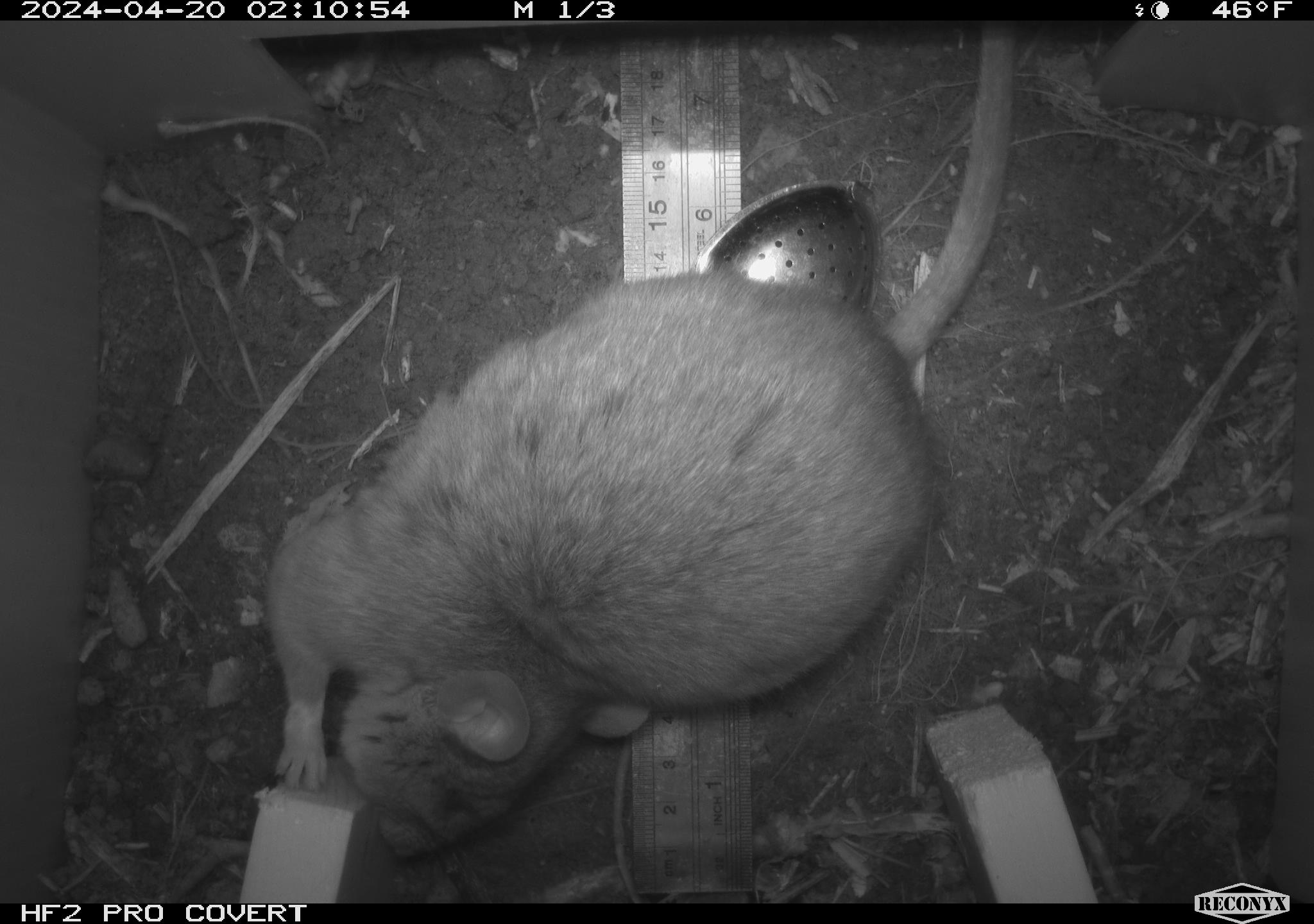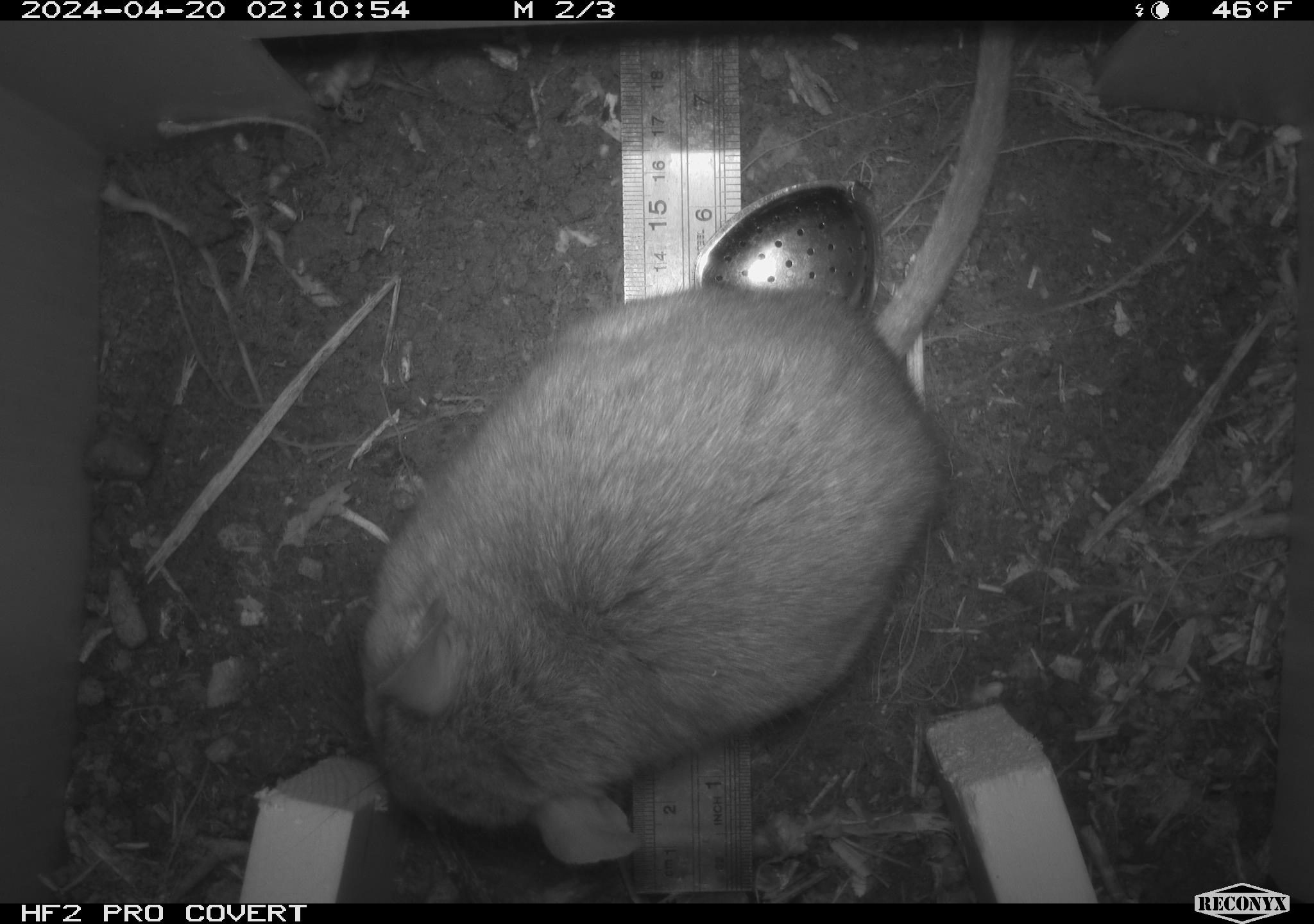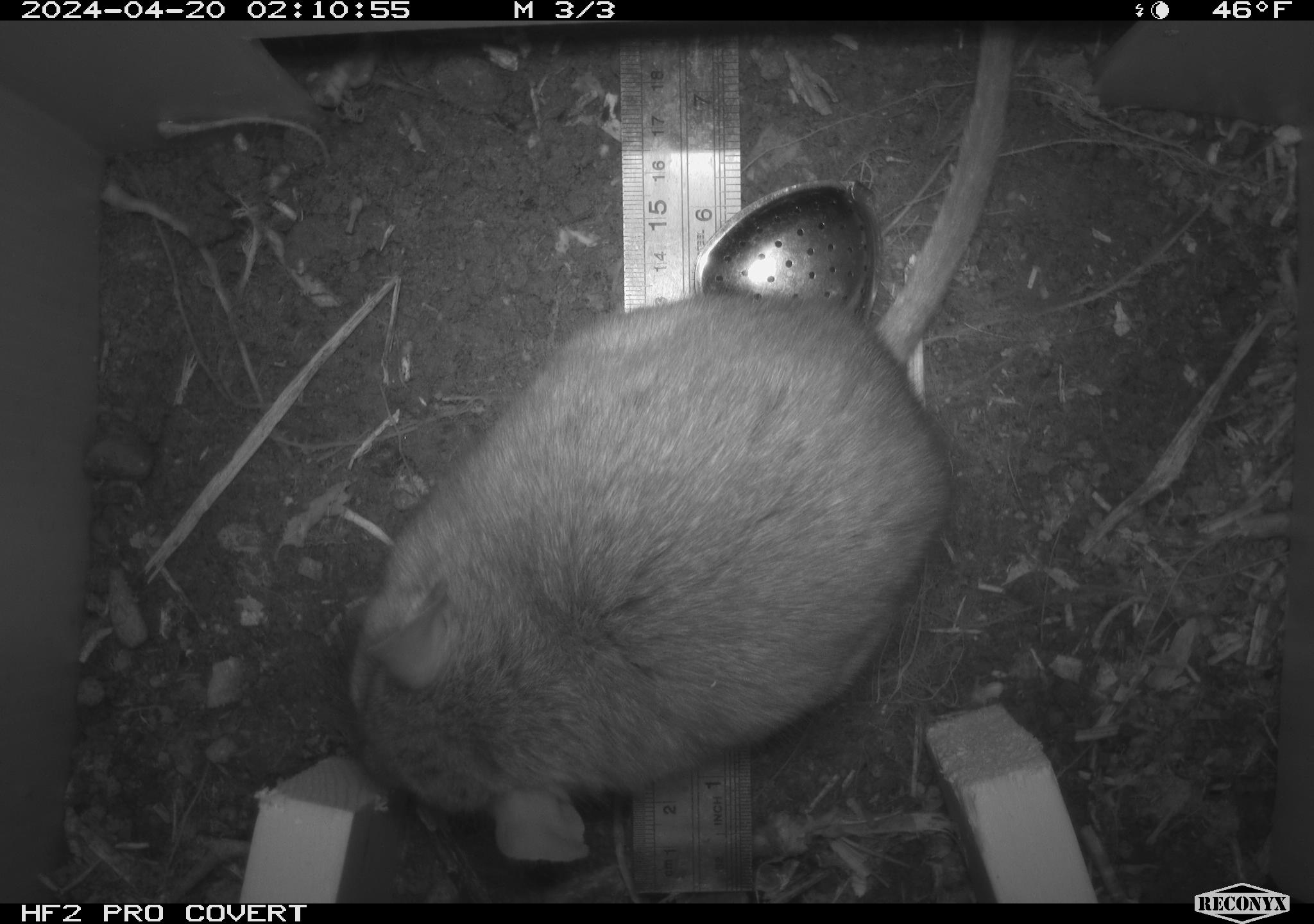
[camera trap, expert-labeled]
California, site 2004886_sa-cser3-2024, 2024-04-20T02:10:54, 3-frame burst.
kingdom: Animalia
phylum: Chordata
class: Mammalia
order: Rodentia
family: Muridae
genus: Rattus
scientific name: Rattus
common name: rat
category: rattus species